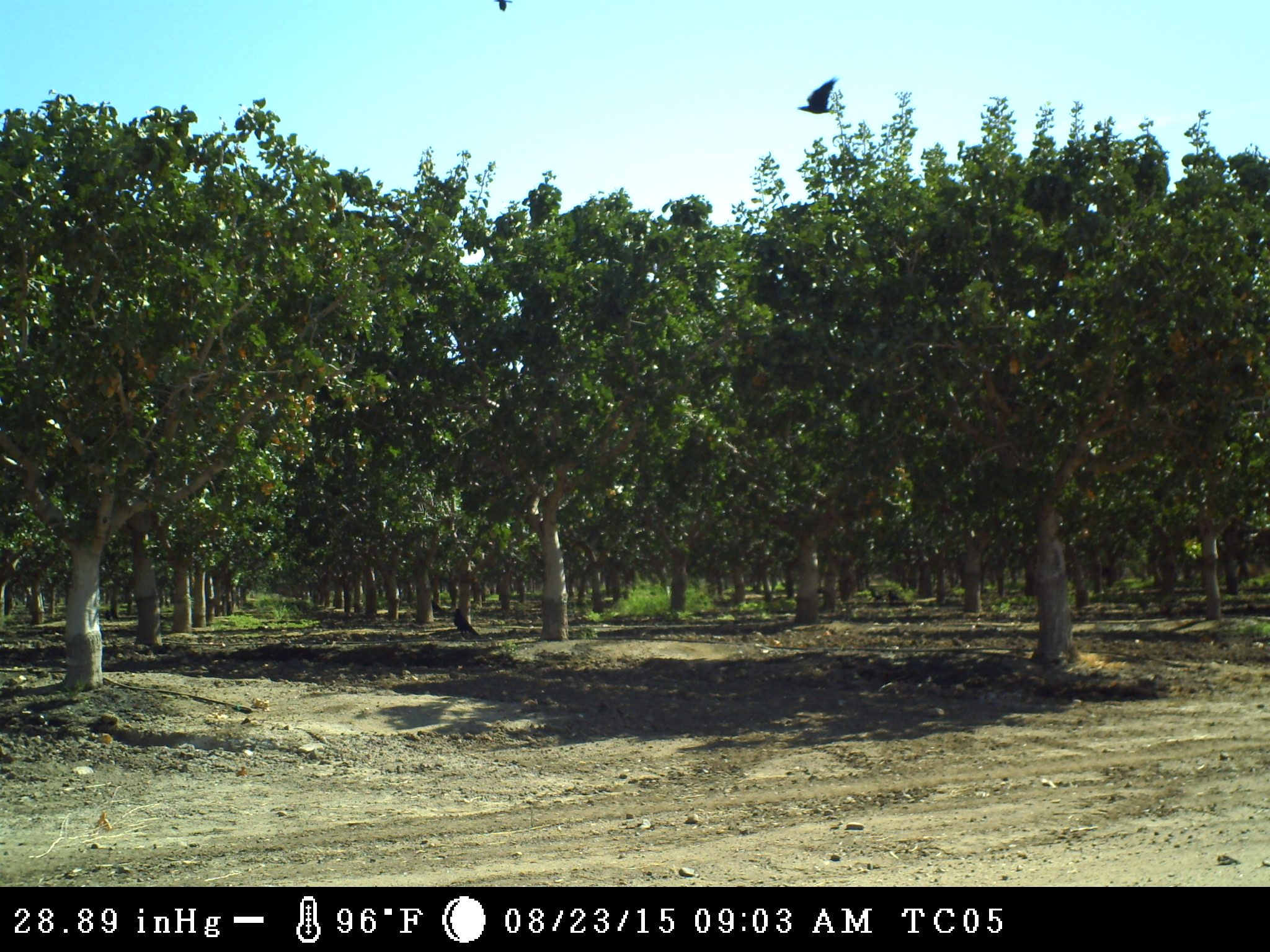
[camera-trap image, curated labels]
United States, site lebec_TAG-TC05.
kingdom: Animalia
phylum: Chordata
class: Aves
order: Passeriformes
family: Corvidae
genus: Corvus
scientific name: Corvus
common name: crows and ravens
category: unidentified corvus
Unidentified corvus (crows and ravens) (Corvus).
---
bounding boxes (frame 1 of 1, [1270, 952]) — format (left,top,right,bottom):
animal: (795,76,843,117); (453,607,481,638); (887,589,903,606)